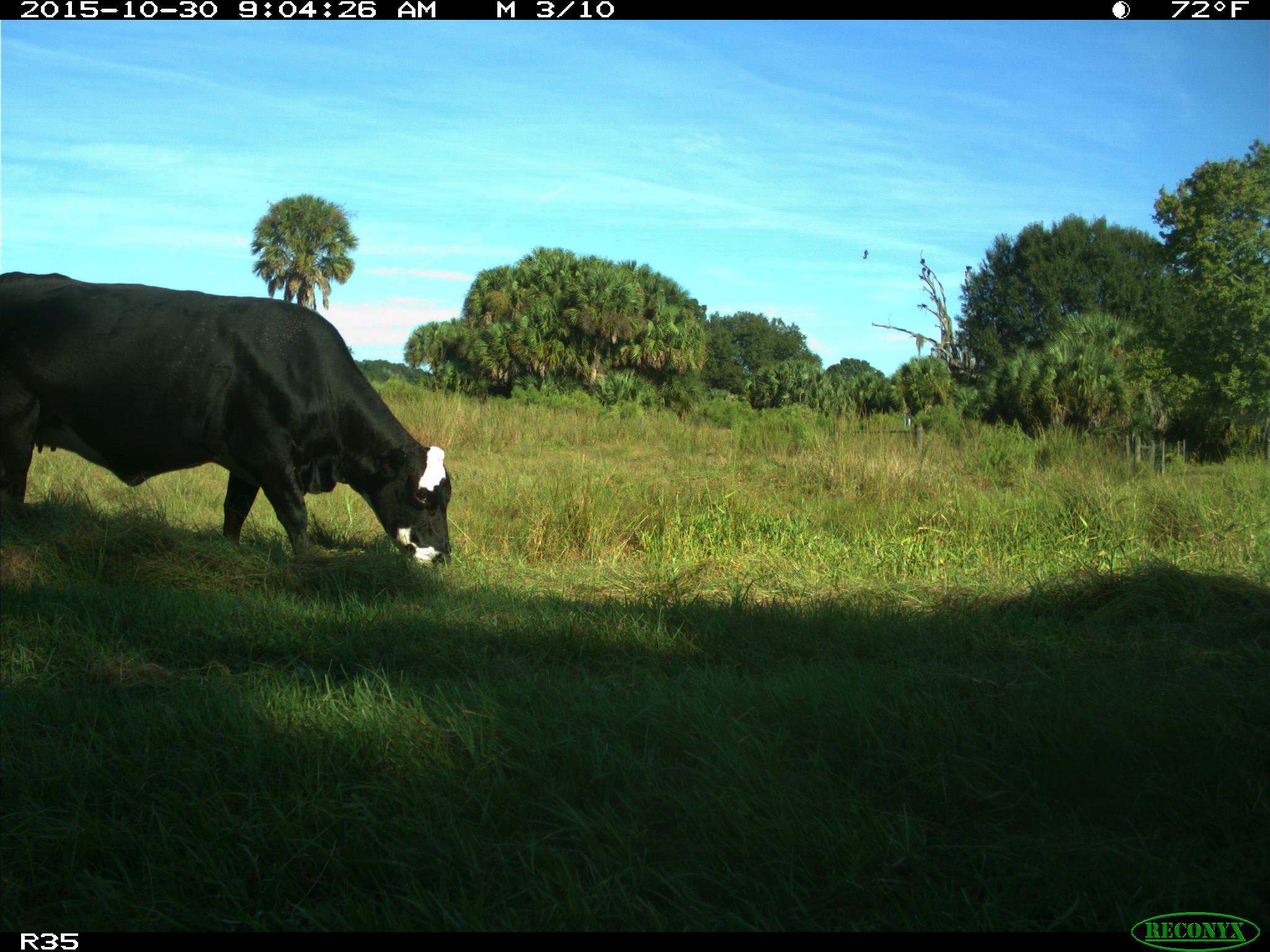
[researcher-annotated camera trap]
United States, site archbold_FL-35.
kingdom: Animalia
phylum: Chordata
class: Mammalia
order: Artiodactyla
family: Bovidae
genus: Bos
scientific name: Bos taurus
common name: domestic cow